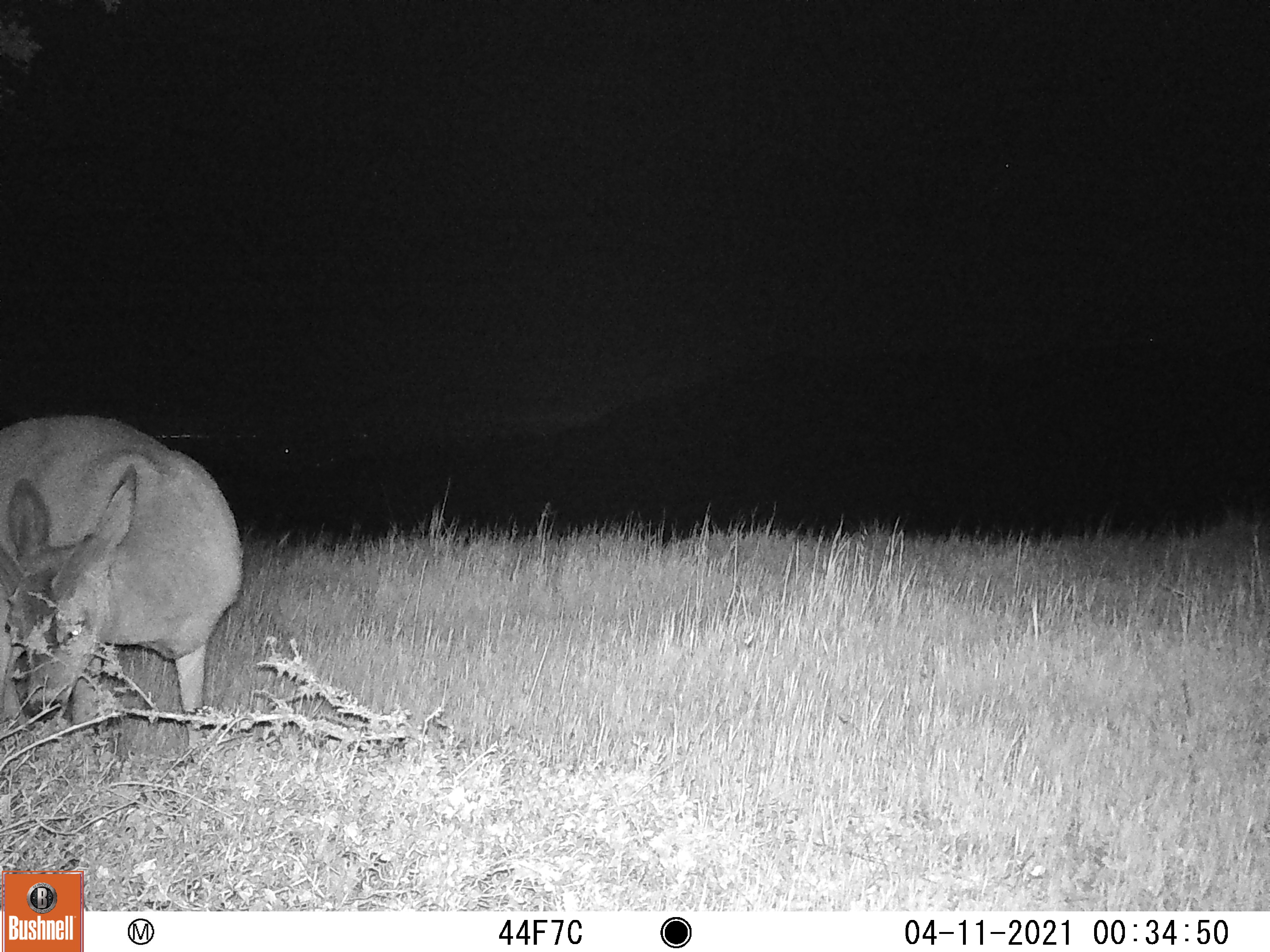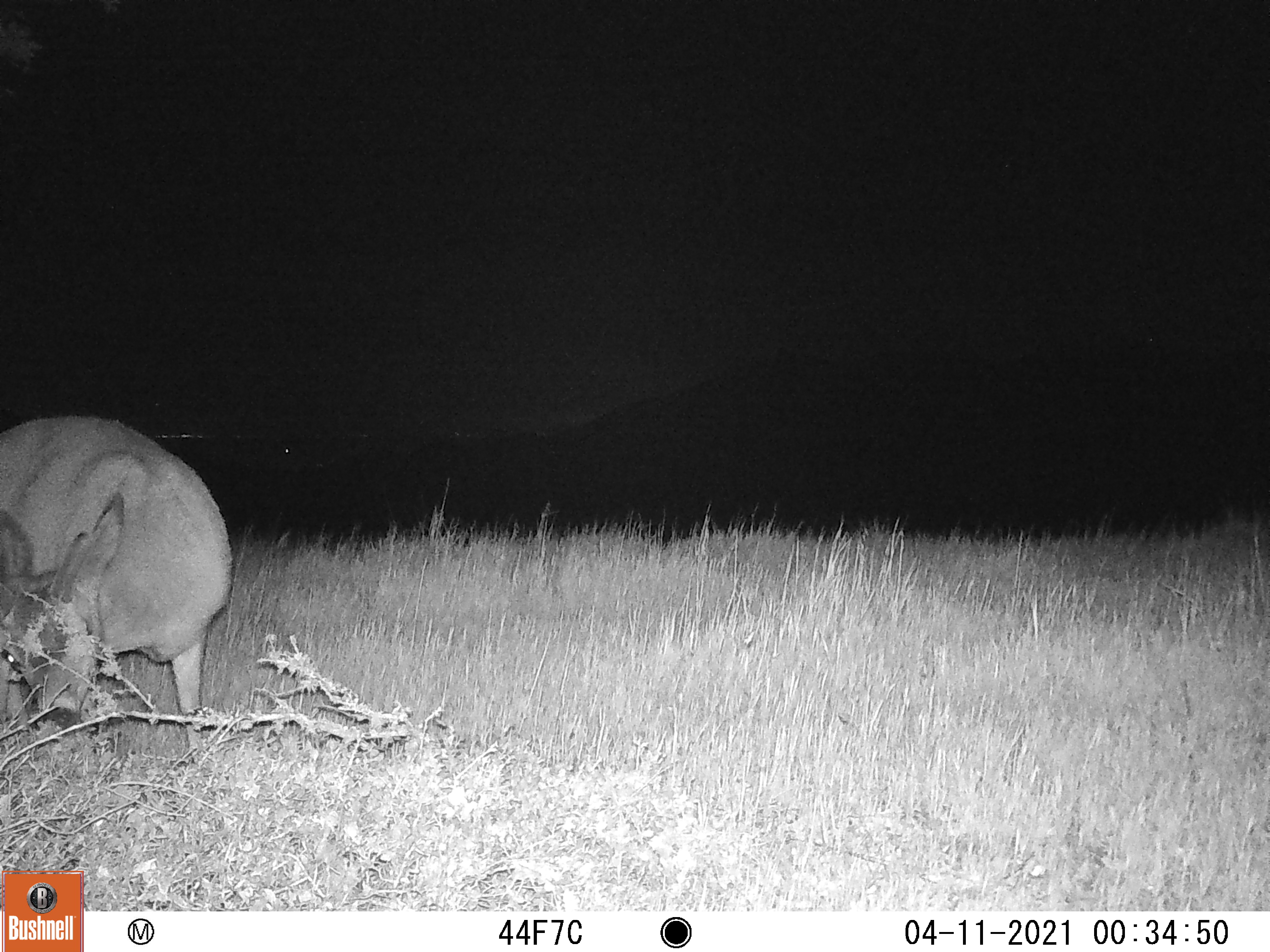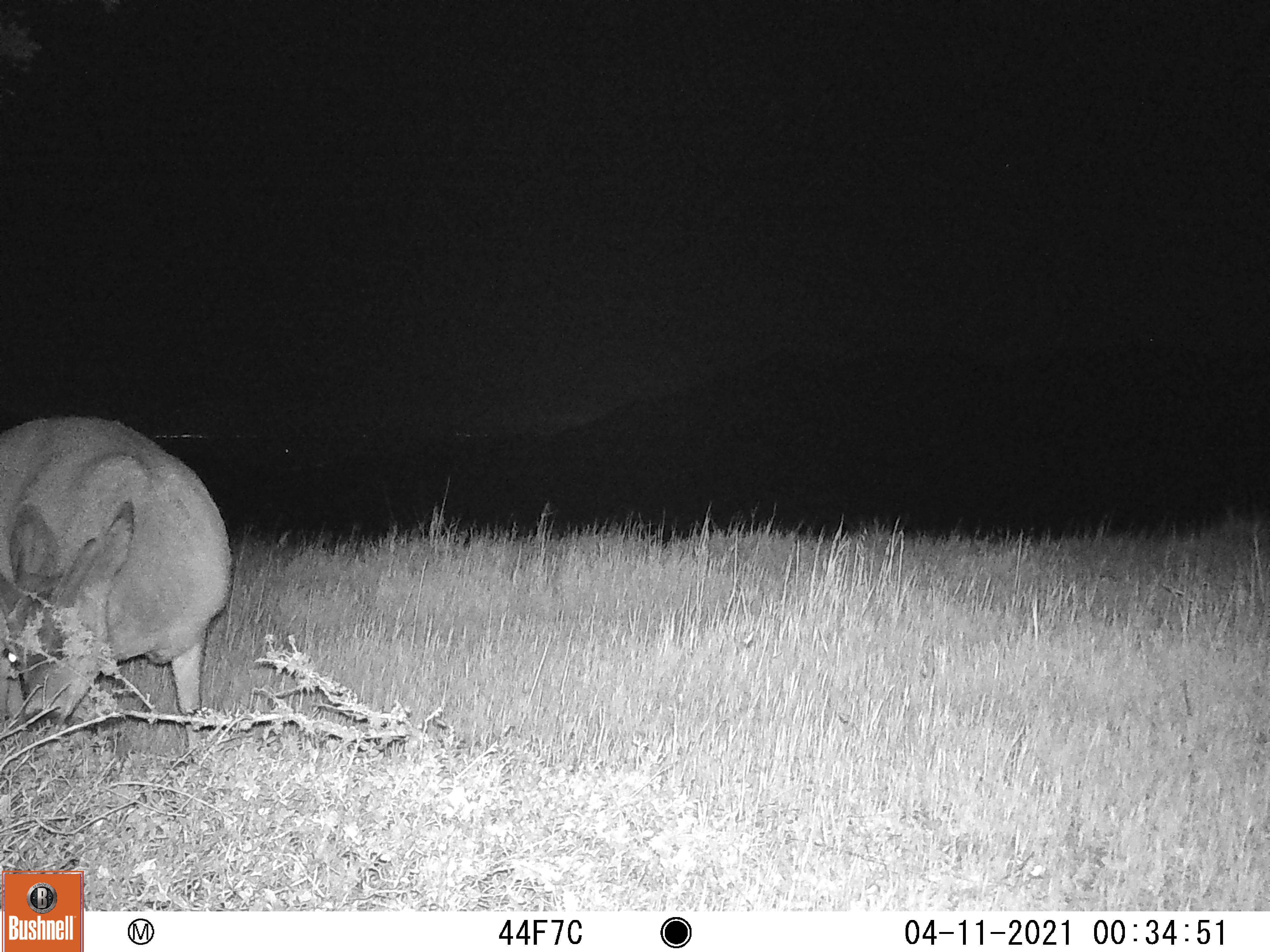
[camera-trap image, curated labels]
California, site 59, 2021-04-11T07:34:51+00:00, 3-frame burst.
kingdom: Animalia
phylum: Chordata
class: Mammalia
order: Artiodactyla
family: Cervidae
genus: Odocoileus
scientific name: Odocoileus hemionus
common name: mule deer